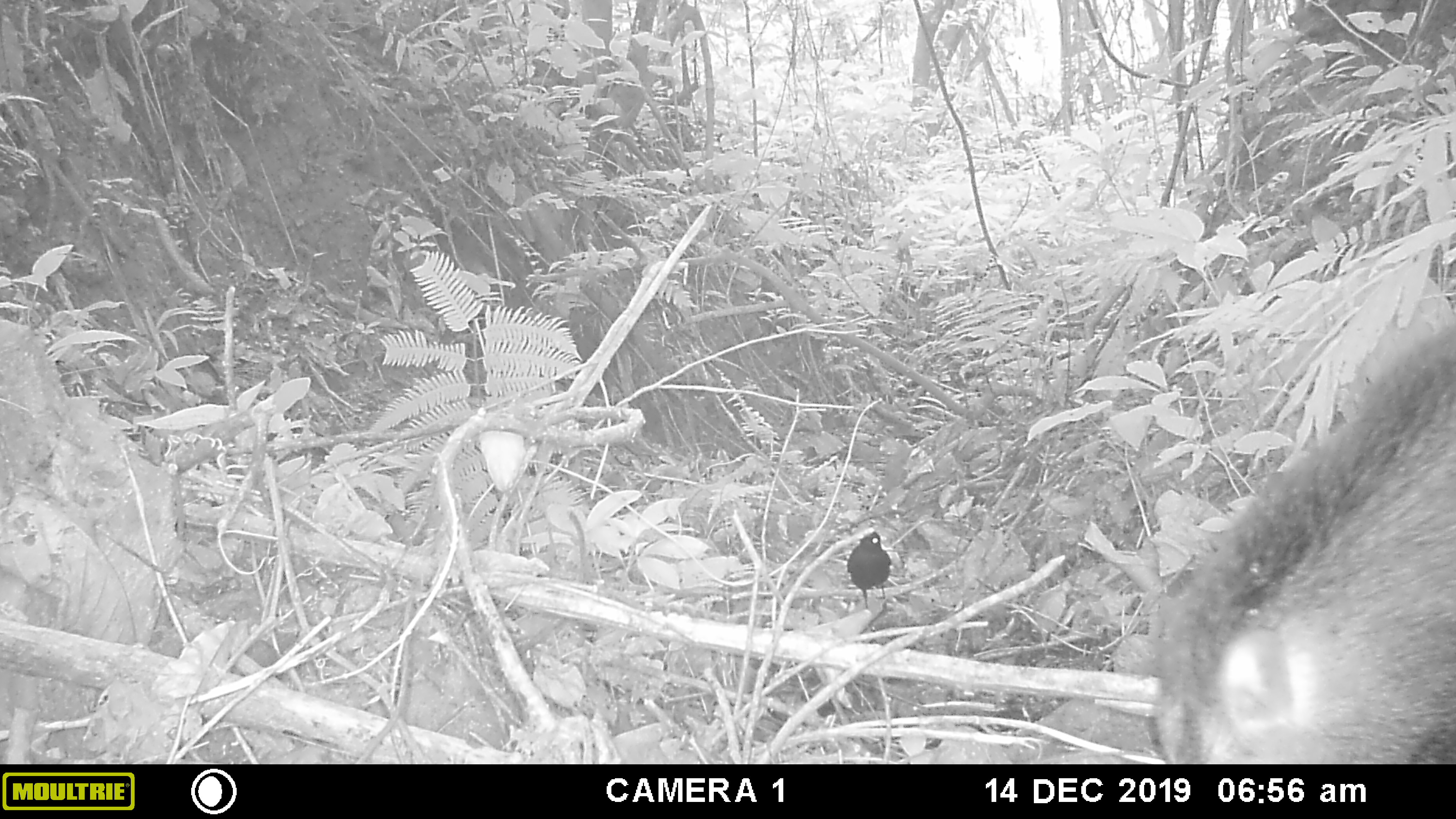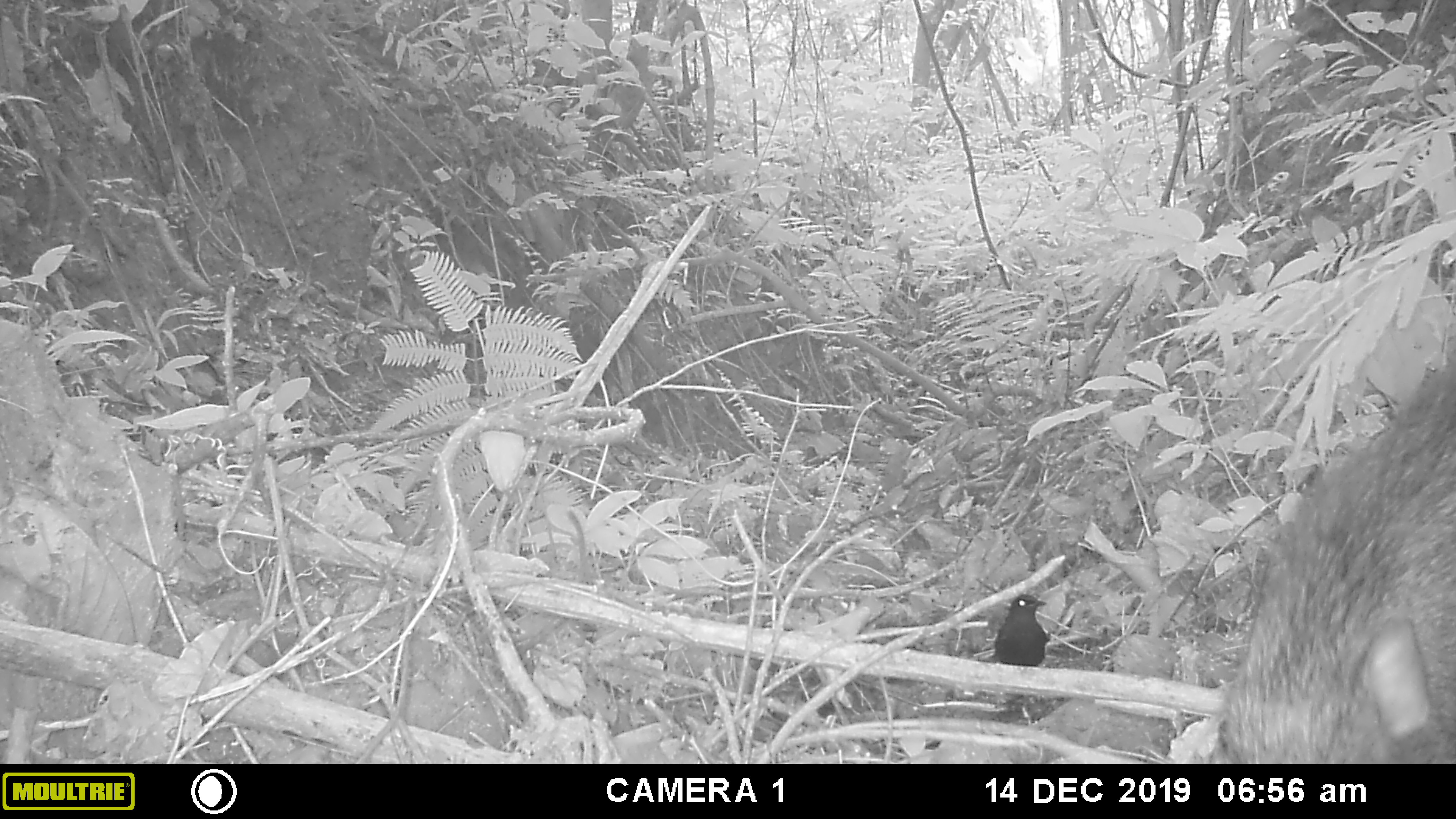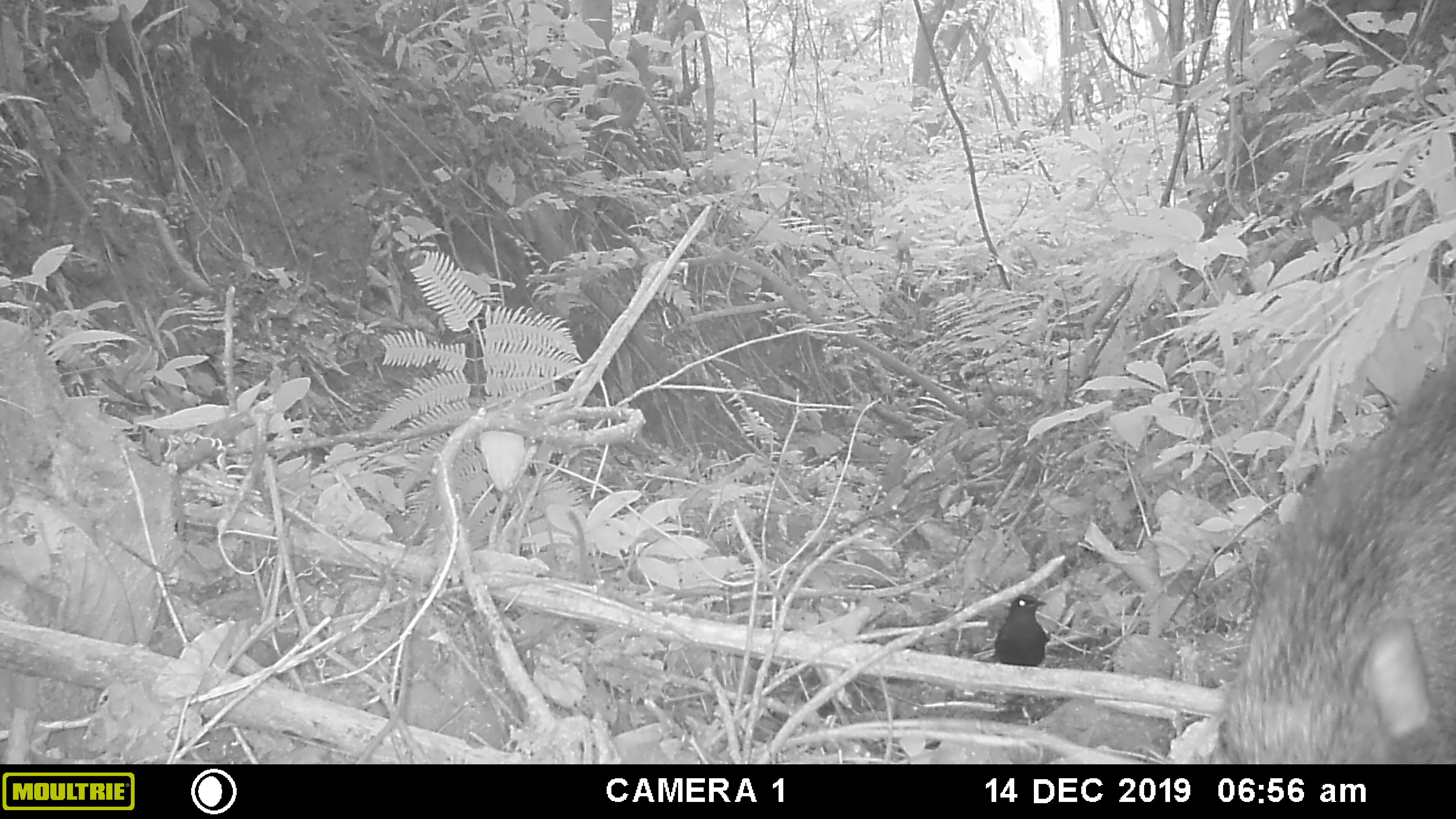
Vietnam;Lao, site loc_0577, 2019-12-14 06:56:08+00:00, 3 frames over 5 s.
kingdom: Animalia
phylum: Chordata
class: Mammalia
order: Artiodactyla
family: Suidae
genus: Sus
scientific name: Sus scrofa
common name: eurasian wild pig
Eurasian wild pig (Sus scrofa). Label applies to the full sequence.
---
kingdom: Animalia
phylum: Chordata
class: Aves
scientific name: Aves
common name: bird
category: unidentified bird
Unidentified bird (bird) (Aves). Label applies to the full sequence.